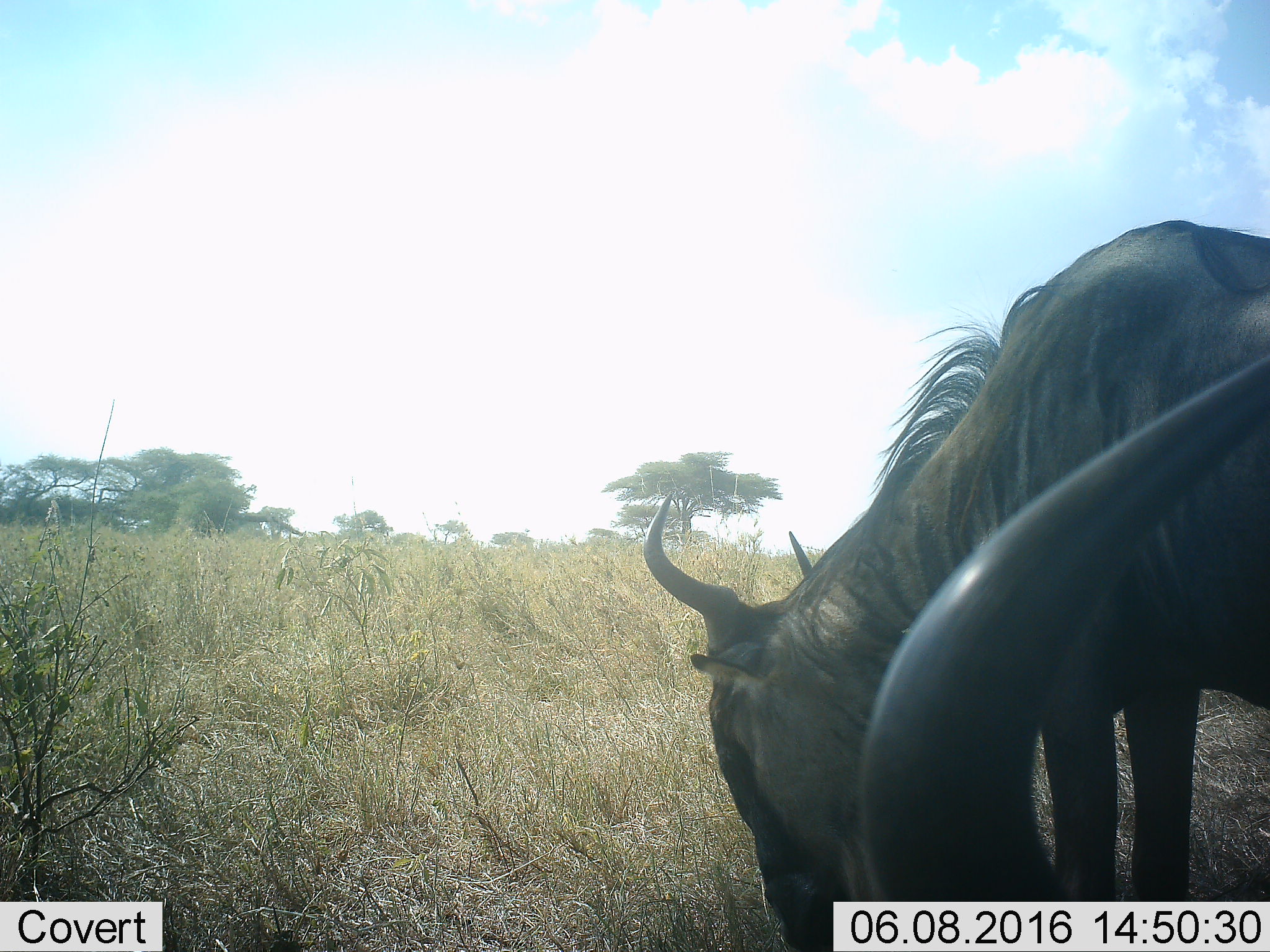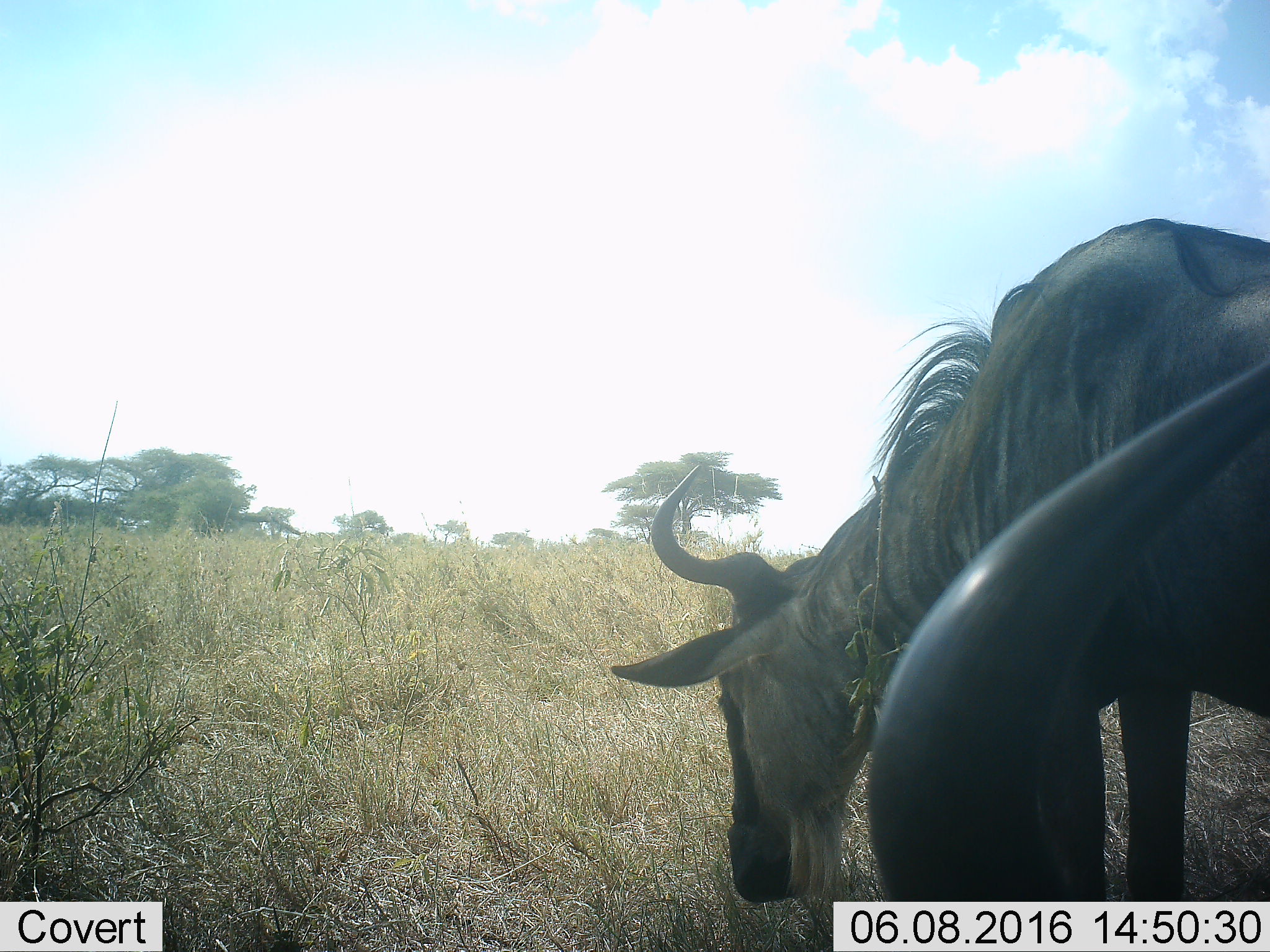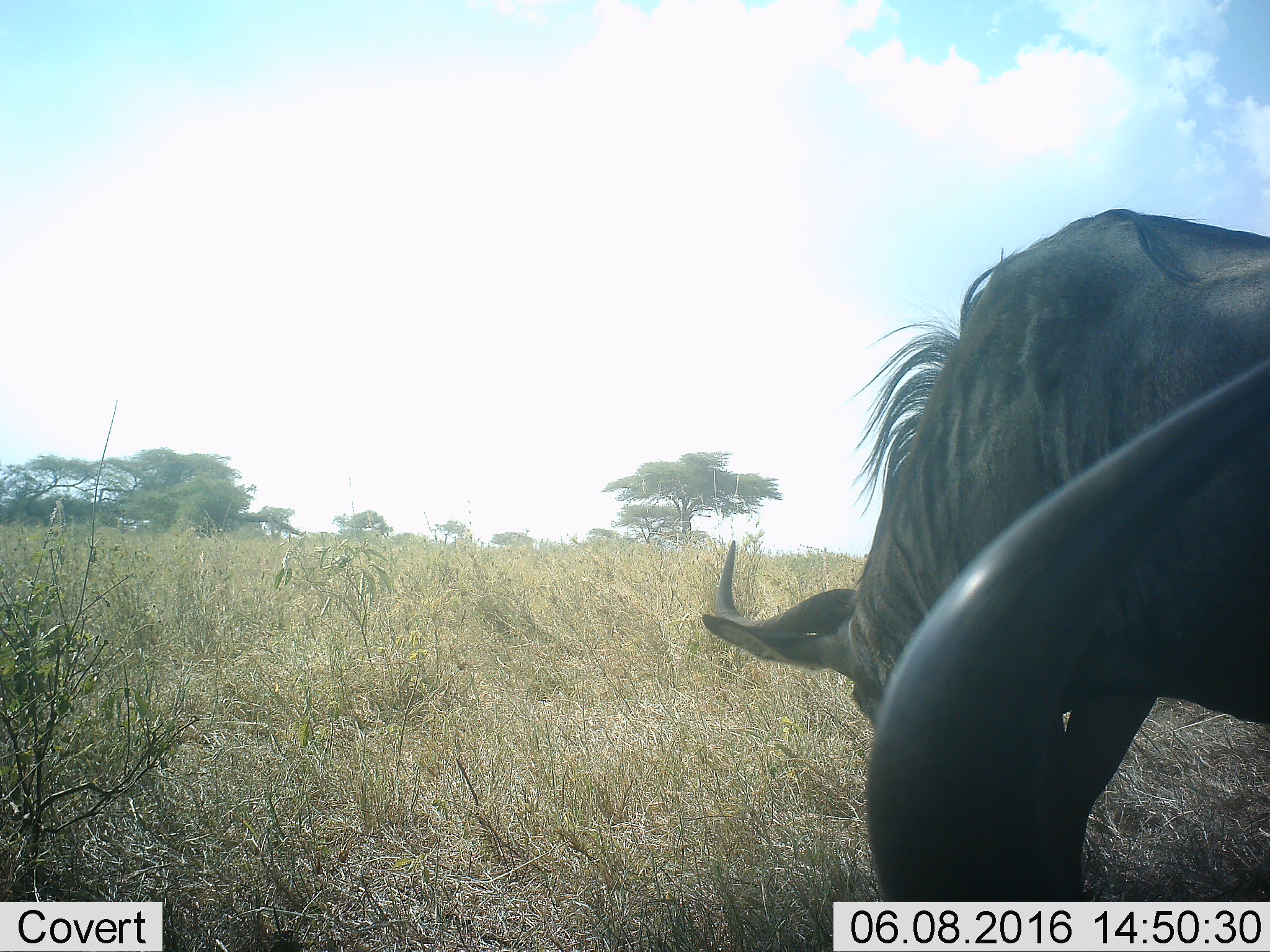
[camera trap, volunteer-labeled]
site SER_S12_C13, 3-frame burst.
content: unidentified animal